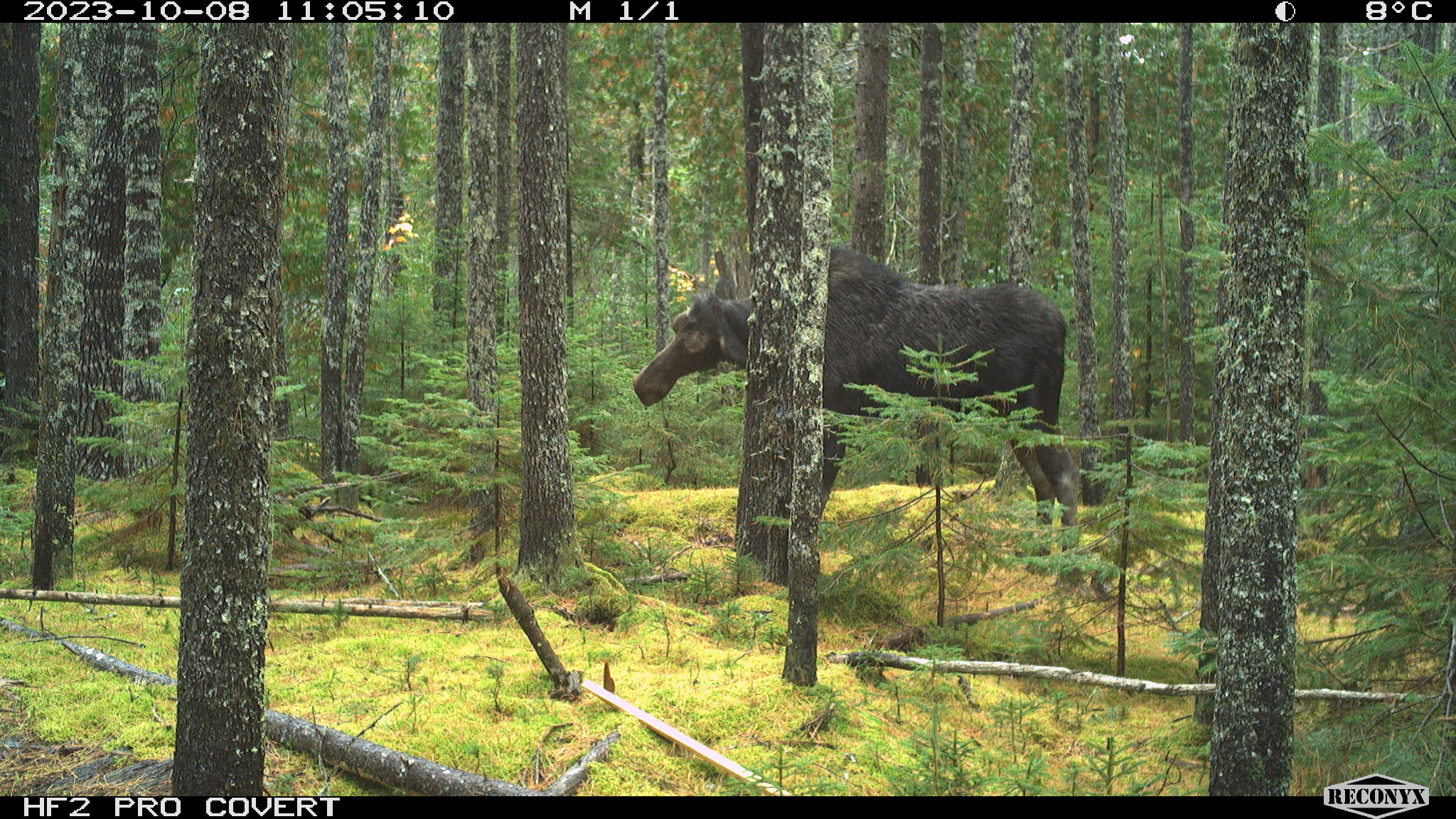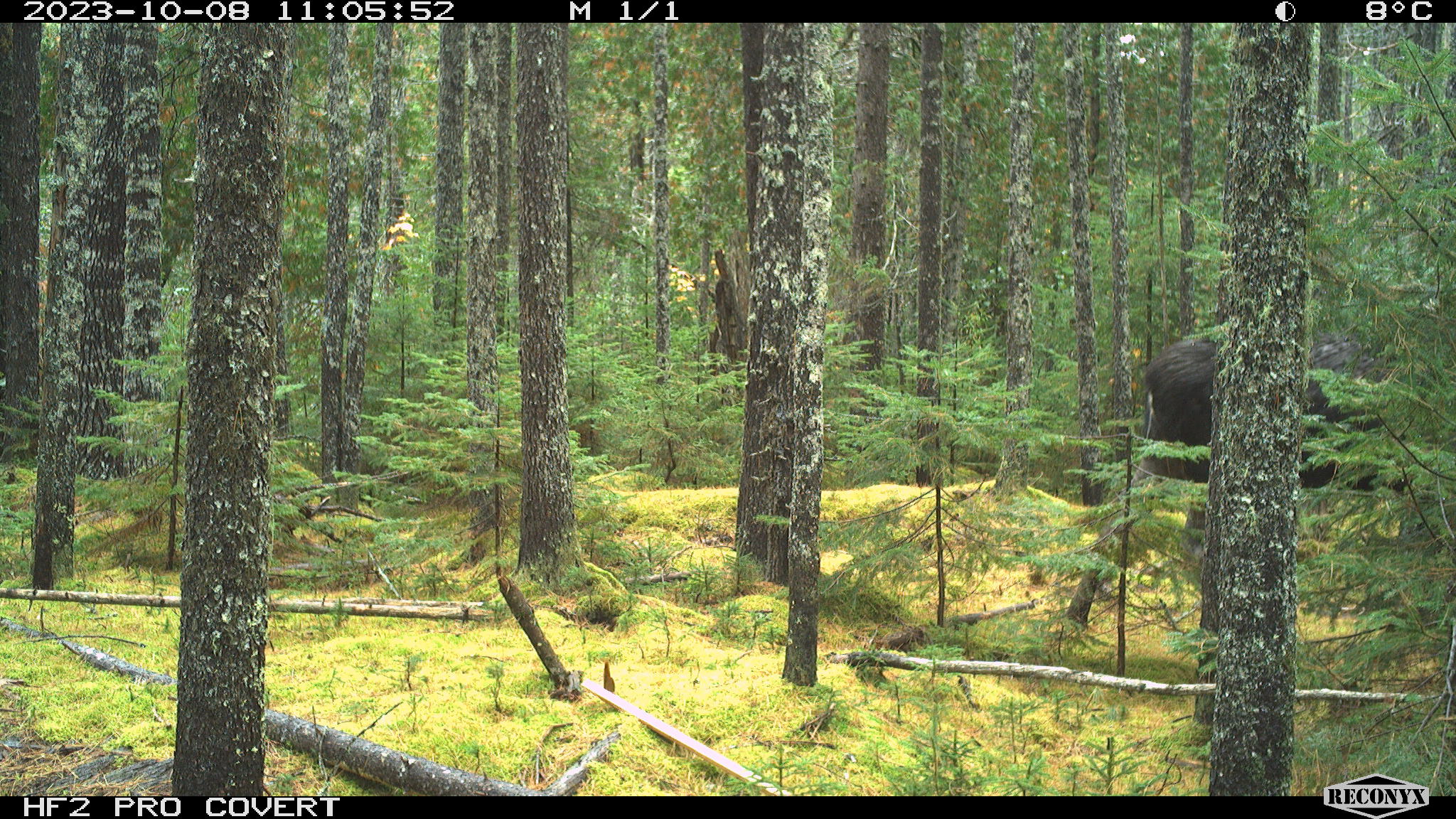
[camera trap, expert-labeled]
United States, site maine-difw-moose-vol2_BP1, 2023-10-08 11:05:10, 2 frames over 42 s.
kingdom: Animalia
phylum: Chordata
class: Mammalia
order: Artiodactyla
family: Cervidae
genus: Alces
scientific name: Alces alces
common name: moose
Moose (Alces alces).